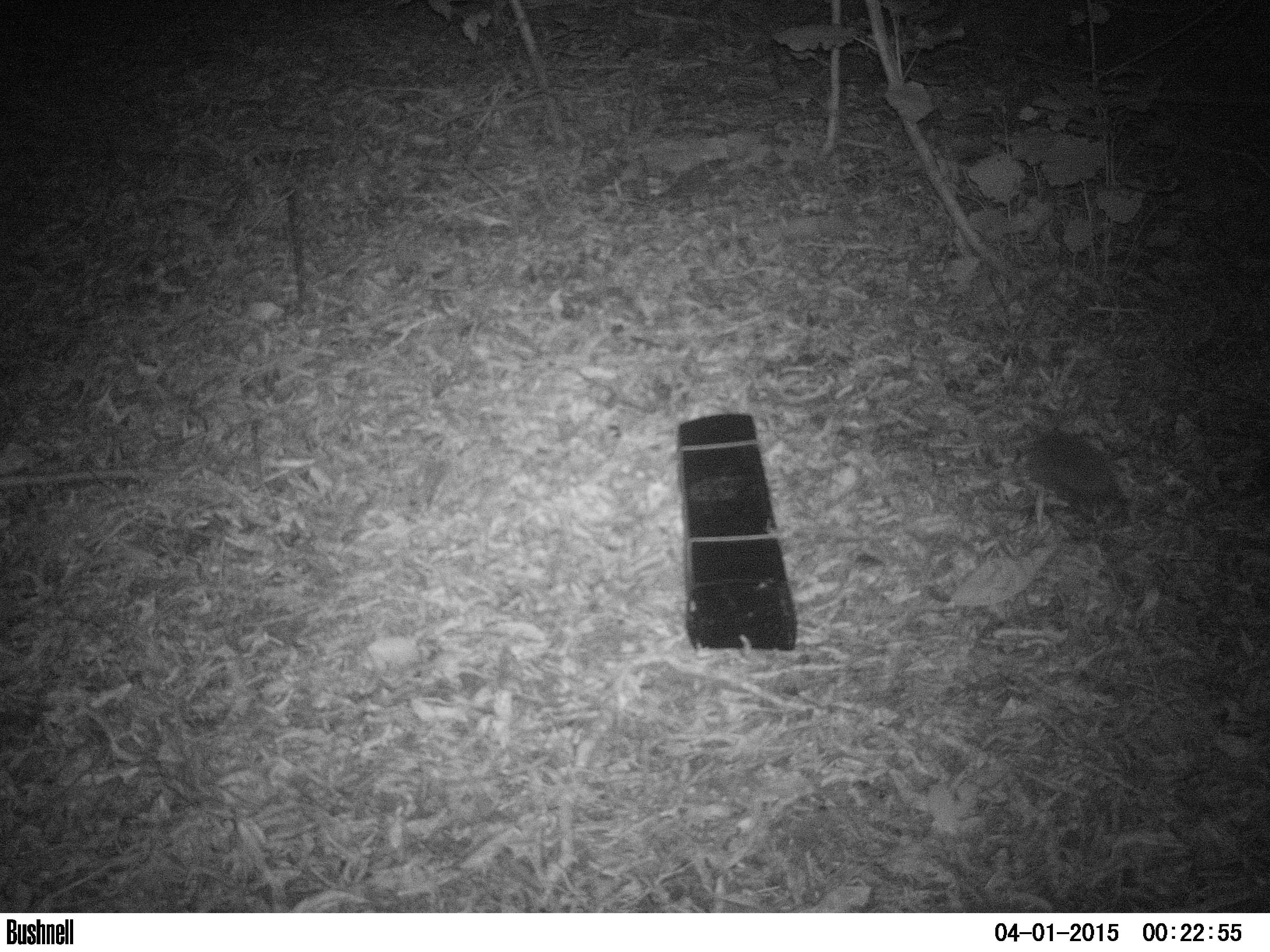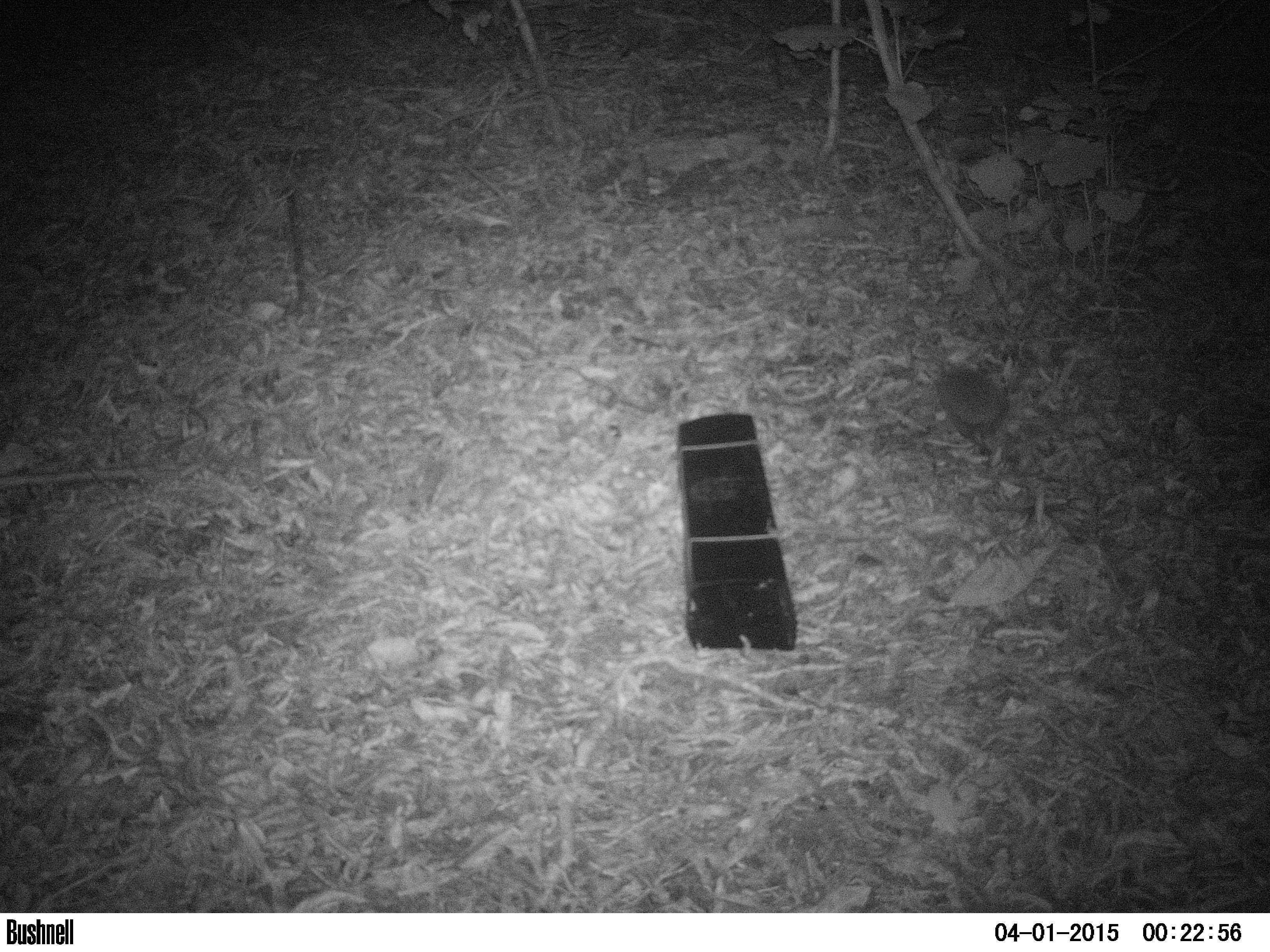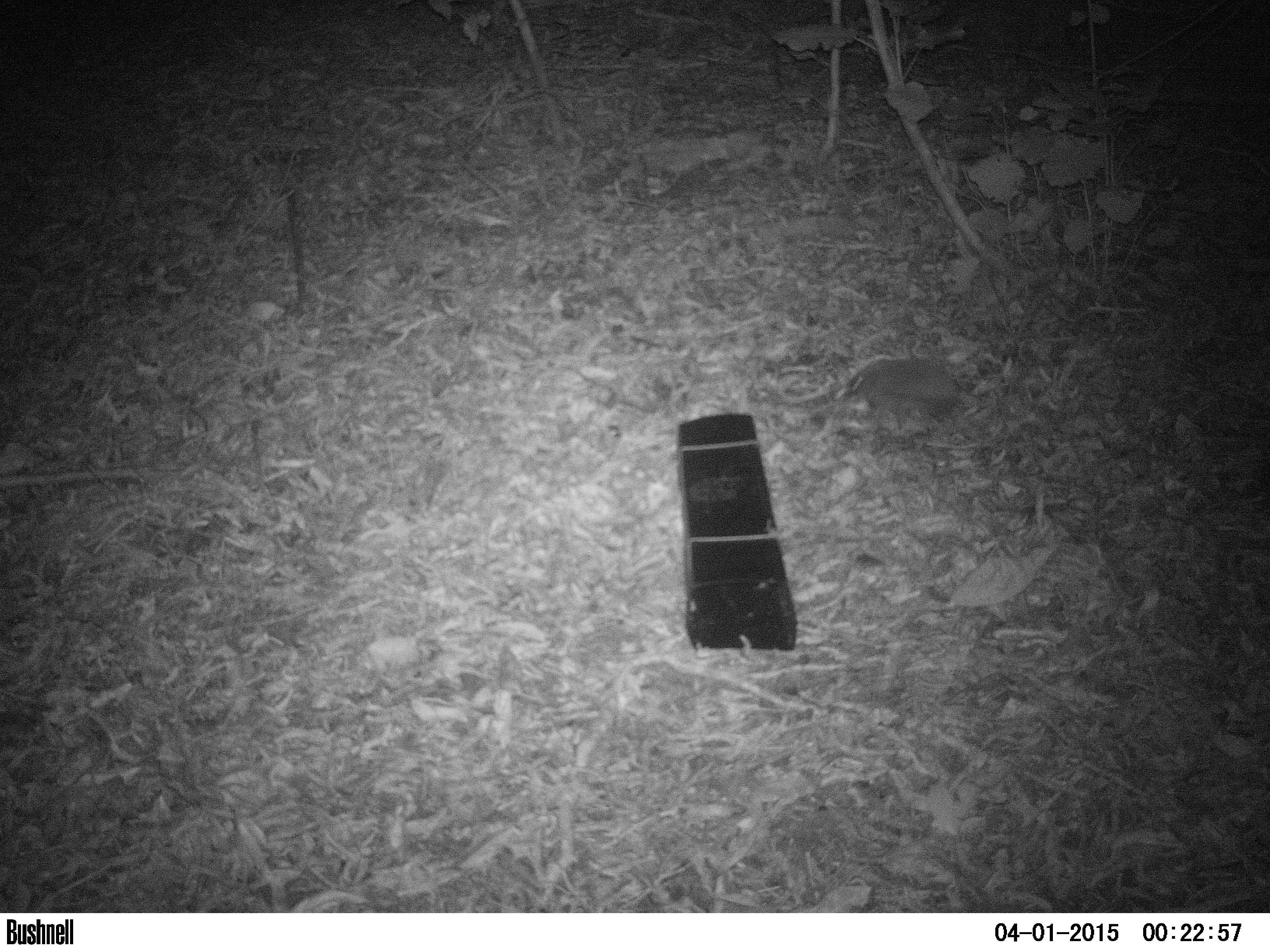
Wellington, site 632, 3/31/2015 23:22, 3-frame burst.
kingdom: Animalia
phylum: Chordata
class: Mammalia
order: Eulipotyphla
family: Erinaceidae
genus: Erinaceus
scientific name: Erinaceus europaeus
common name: hedgehog